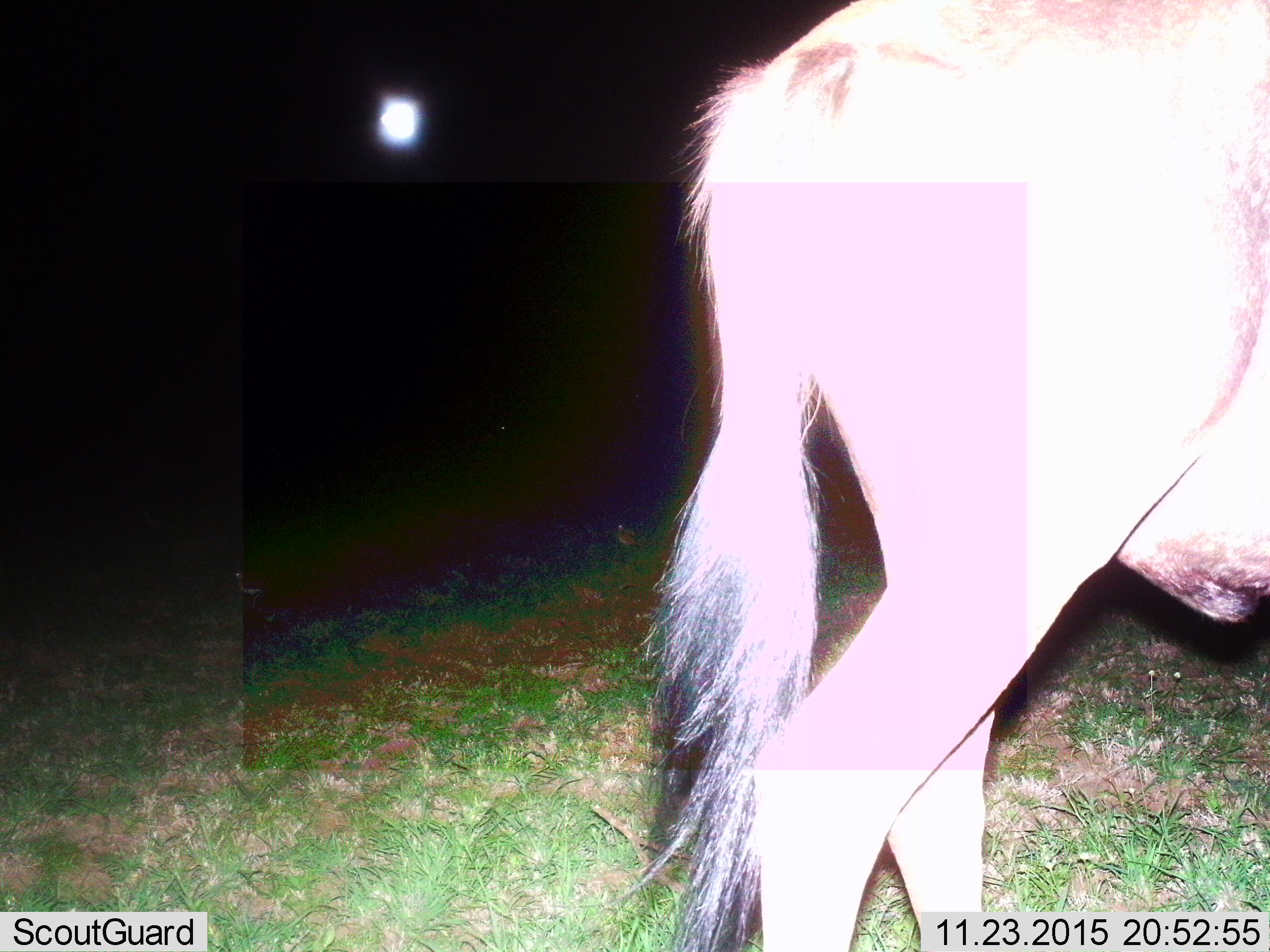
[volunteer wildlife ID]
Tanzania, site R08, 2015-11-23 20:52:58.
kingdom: Animalia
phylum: Chordata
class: Mammalia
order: Artiodactyla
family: Bovidae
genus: Connochaetes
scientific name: Connochaetes taurinus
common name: blue wildebeest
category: wildebeest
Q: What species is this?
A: Wildebeest (blue wildebeest) (Connochaetes taurinus).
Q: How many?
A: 1.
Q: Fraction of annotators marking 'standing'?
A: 33%.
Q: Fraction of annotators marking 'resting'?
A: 0%.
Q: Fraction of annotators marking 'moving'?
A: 67%.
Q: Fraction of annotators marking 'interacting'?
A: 0%.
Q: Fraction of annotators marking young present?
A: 0%.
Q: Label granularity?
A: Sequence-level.